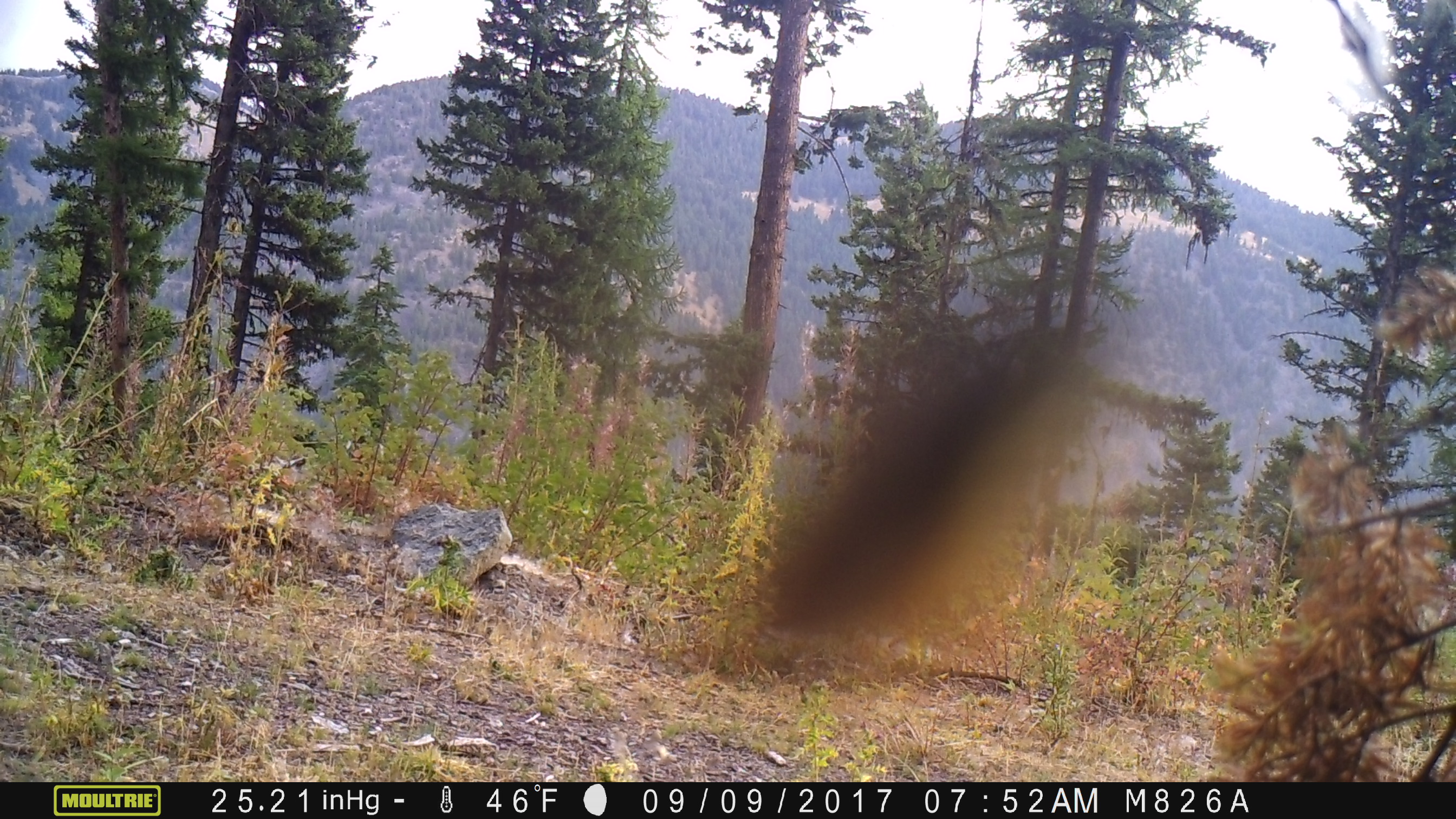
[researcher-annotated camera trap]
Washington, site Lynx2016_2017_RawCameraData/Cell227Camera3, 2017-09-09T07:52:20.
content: unidentified animal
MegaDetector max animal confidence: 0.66